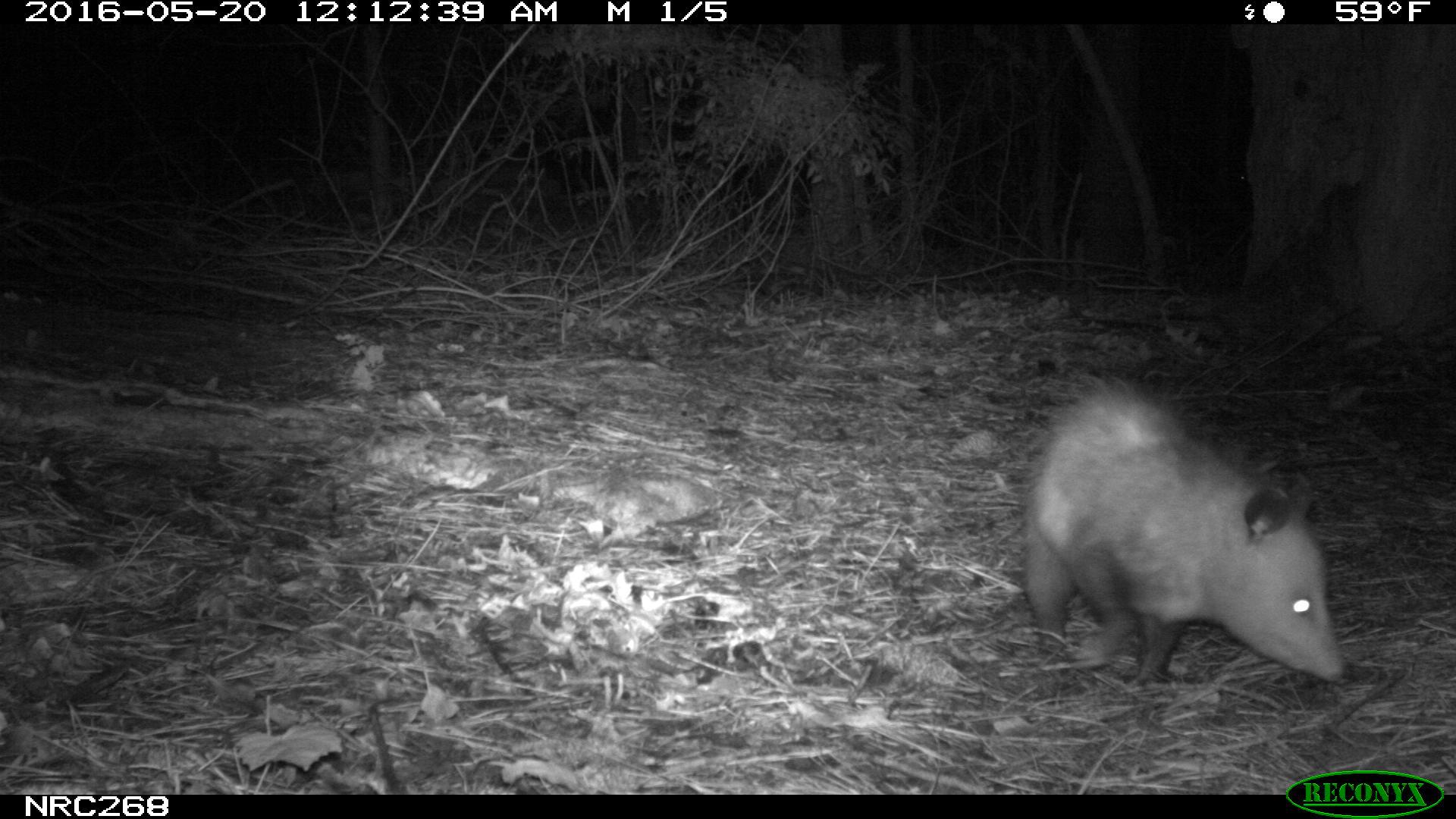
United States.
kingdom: Animalia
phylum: Chordata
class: Mammalia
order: Didelphimorphia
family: Didelphidae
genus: Didelphis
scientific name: Didelphis virginiana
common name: virginia opossum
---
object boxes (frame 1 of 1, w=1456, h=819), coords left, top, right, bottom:
Virginia Opossum: 1011, 365, 1352, 710